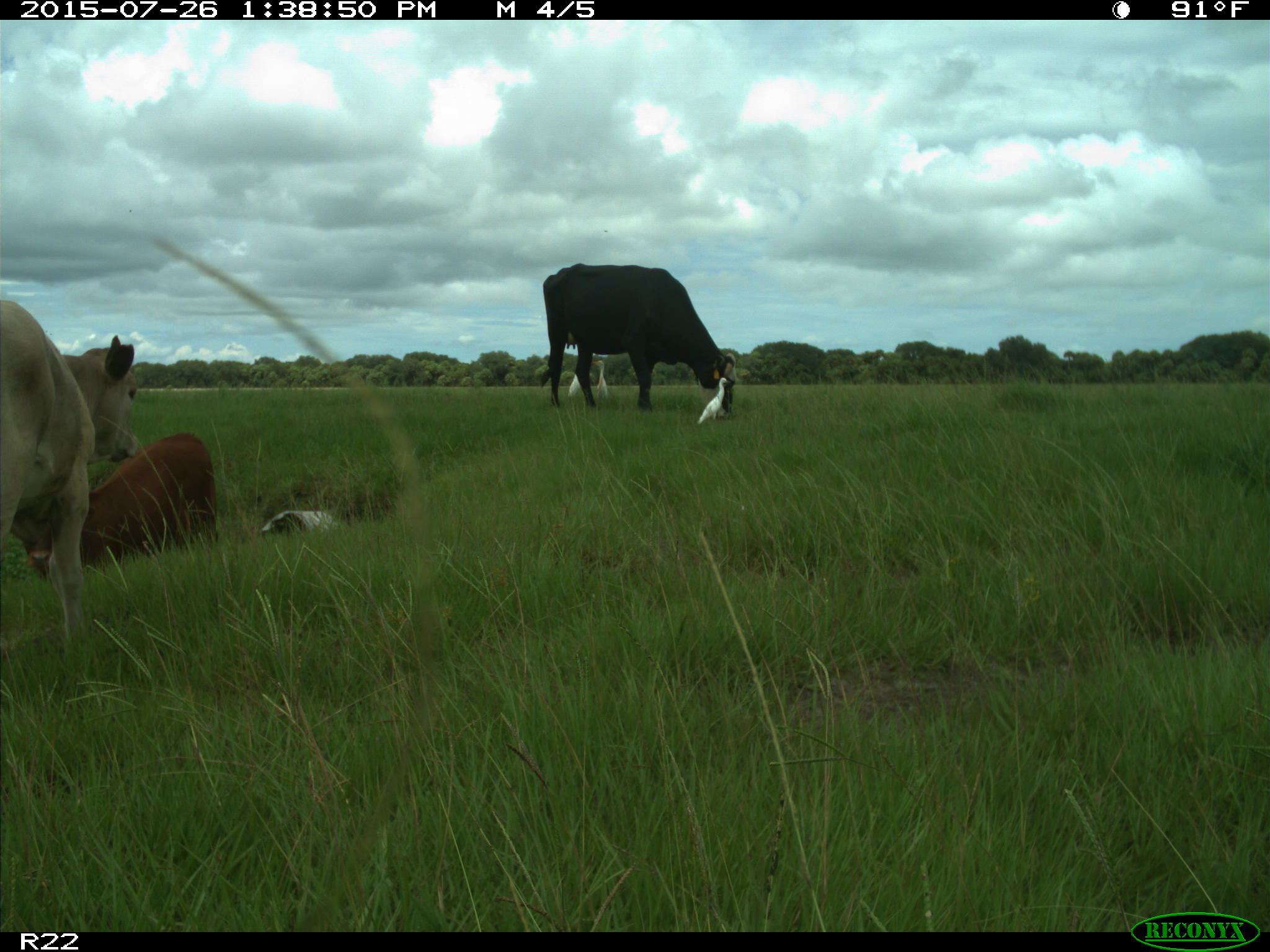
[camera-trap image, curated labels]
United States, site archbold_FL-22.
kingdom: Animalia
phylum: Chordata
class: Mammalia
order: Artiodactyla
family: Bovidae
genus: Bos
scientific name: Bos taurus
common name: domestic cow